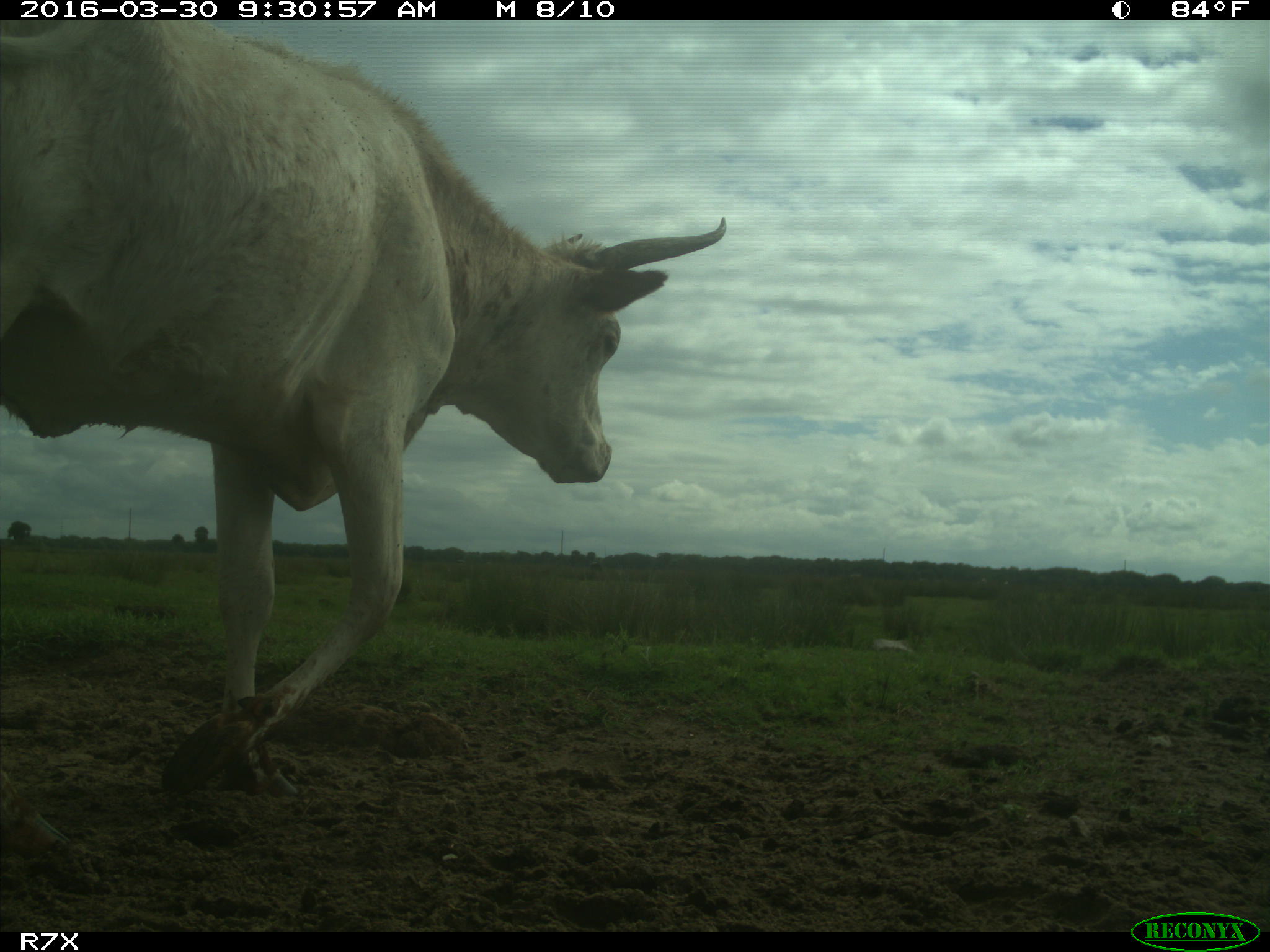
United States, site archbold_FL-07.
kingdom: Animalia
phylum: Chordata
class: Mammalia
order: Artiodactyla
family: Bovidae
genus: Bos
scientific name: Bos taurus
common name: domestic cow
Bos taurus (domestic cow).